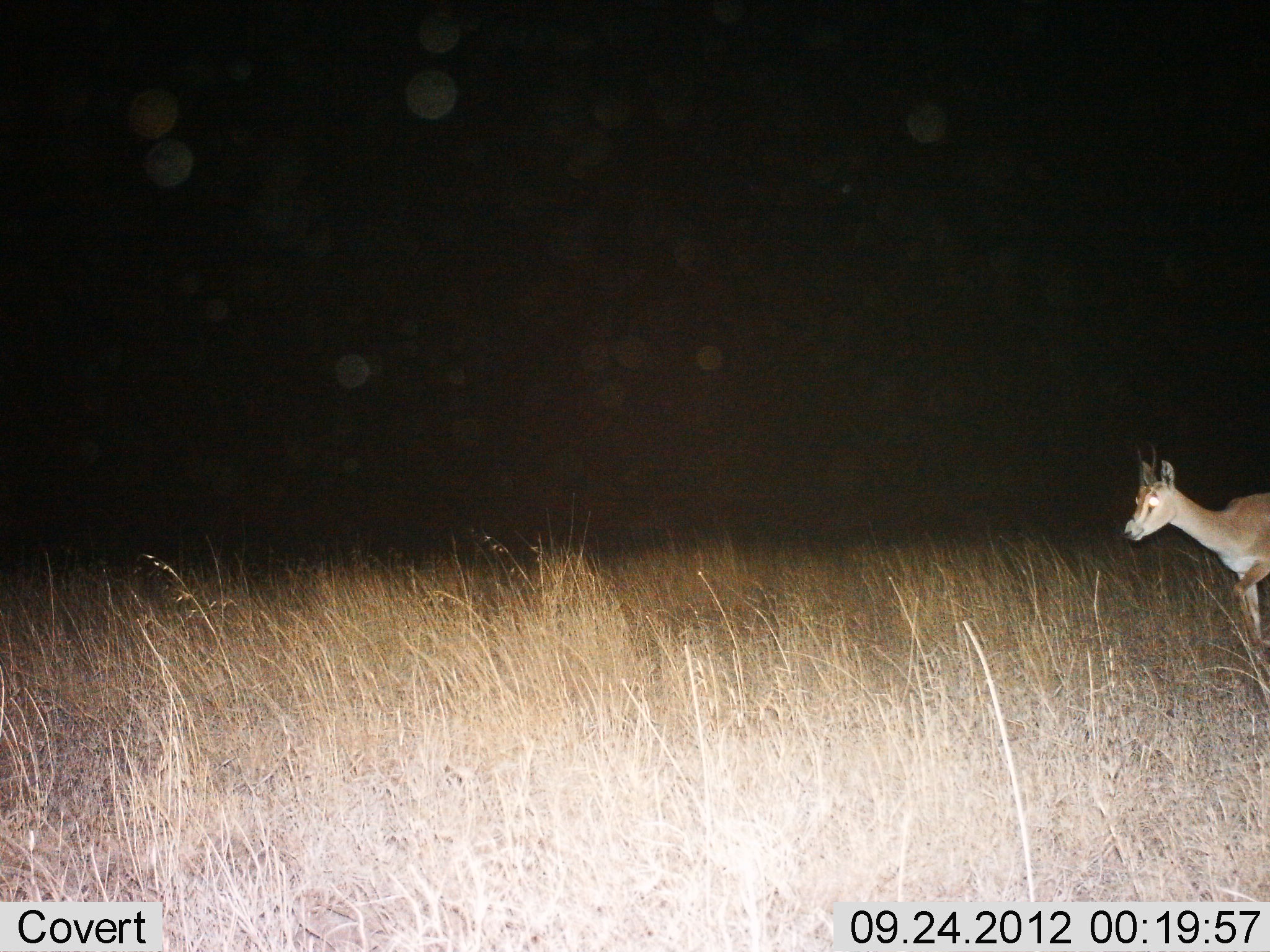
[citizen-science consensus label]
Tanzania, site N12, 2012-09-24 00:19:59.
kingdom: Animalia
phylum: Chordata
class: Mammalia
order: Artiodactyla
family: Bovidae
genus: Nanger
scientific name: Nanger granti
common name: grant's gazelle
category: gazellegrants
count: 1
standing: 10%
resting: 0%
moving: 90%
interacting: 0%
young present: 0%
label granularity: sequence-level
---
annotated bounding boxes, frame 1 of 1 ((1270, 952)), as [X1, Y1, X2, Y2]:
animal: [1124, 441, 1270, 649]